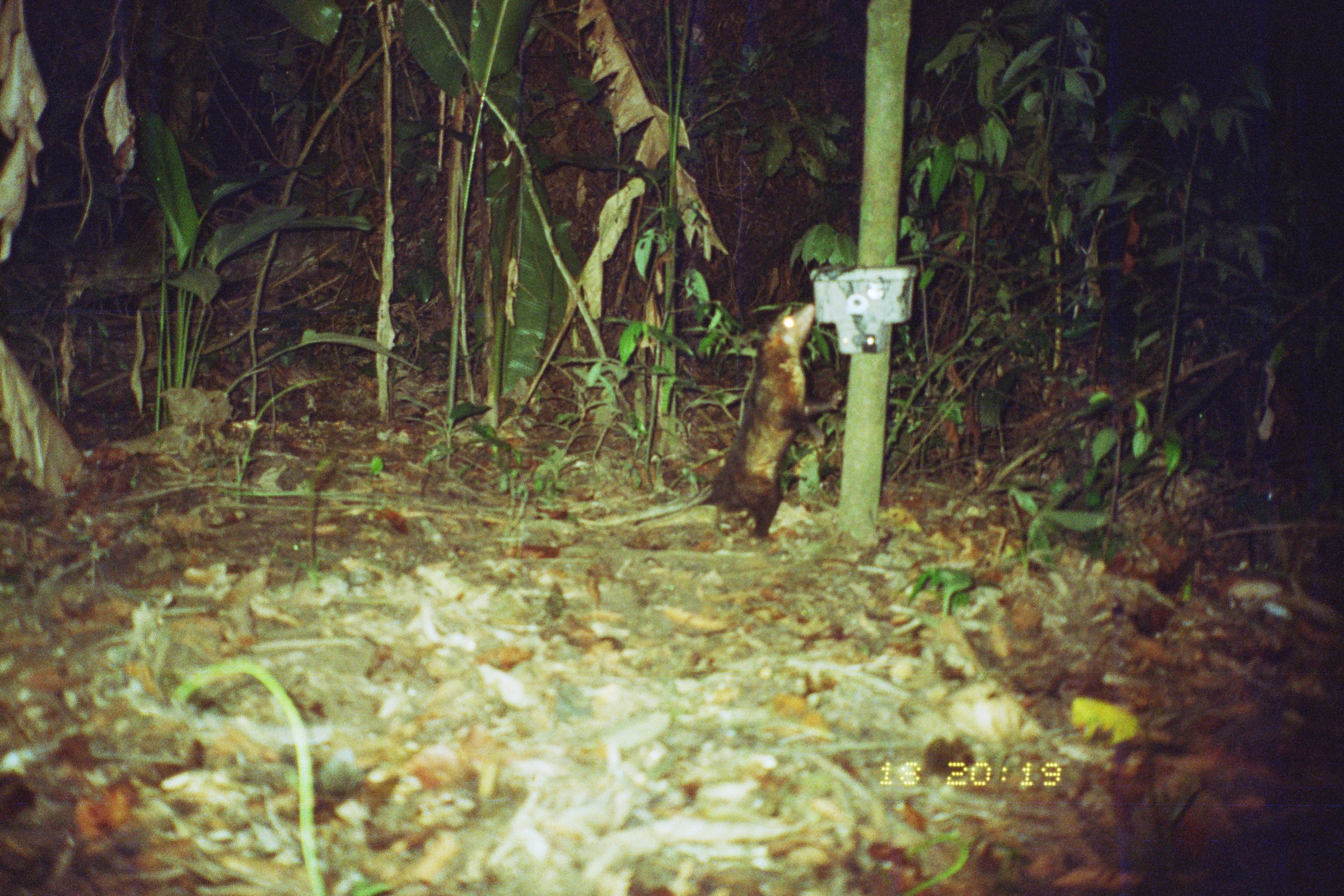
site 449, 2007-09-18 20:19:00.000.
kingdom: Animalia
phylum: Chordata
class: Mammalia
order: Didelphimorphia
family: Didelphidae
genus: Didelphis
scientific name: Didelphis marsupialis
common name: southern opossum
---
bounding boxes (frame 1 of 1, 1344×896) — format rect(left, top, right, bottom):
didelphis marsupialis: rect(566, 302, 843, 545)